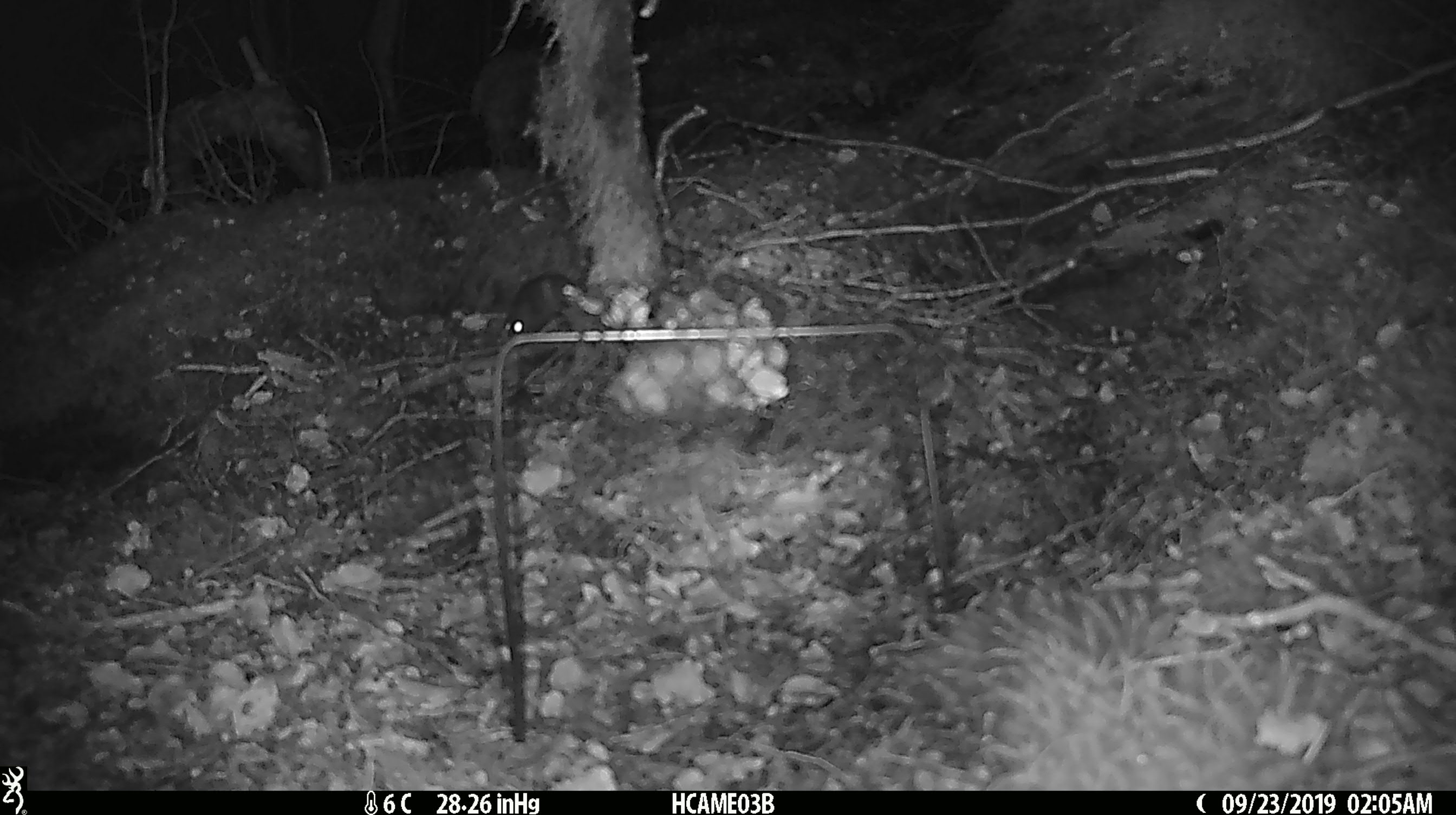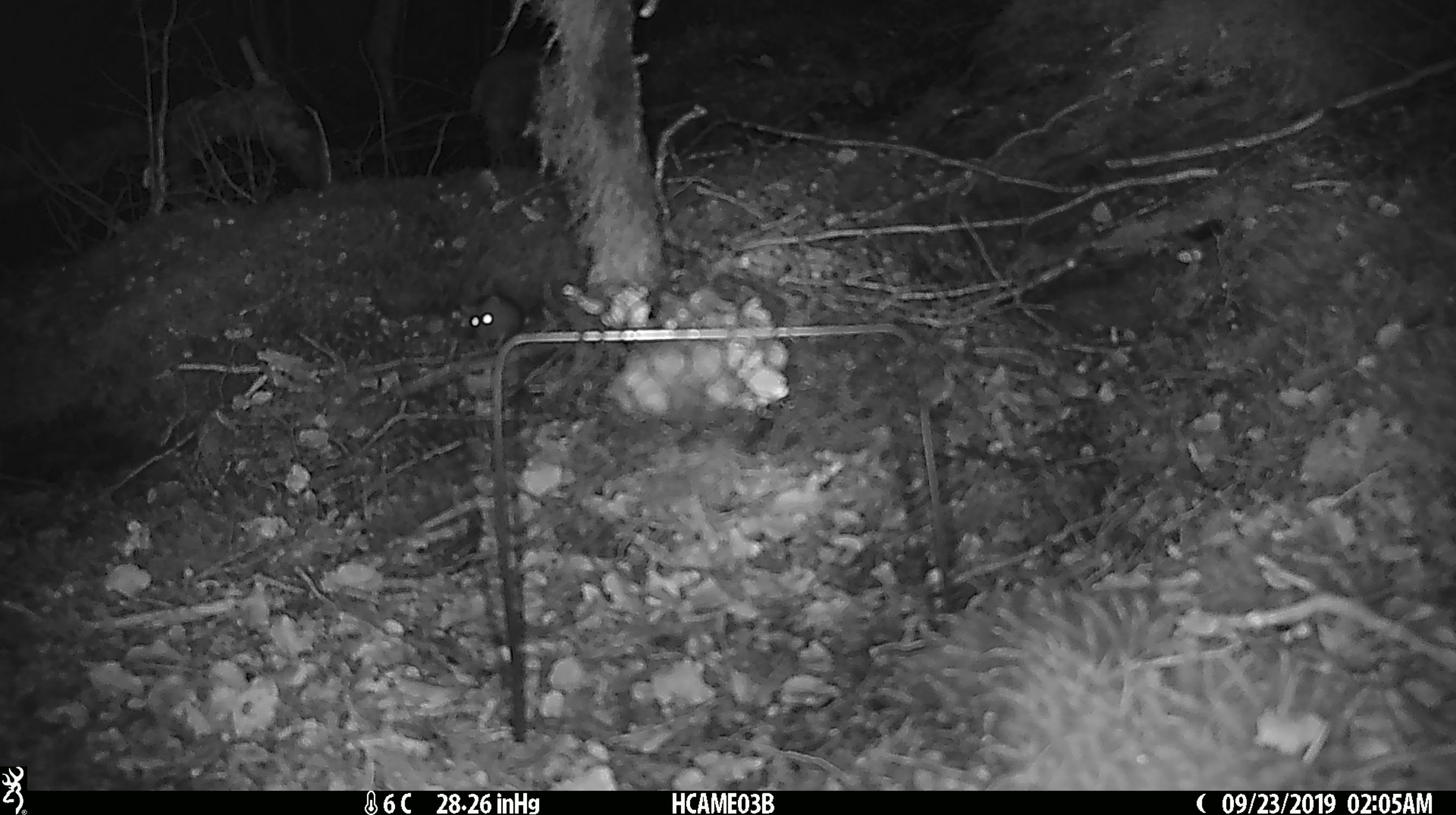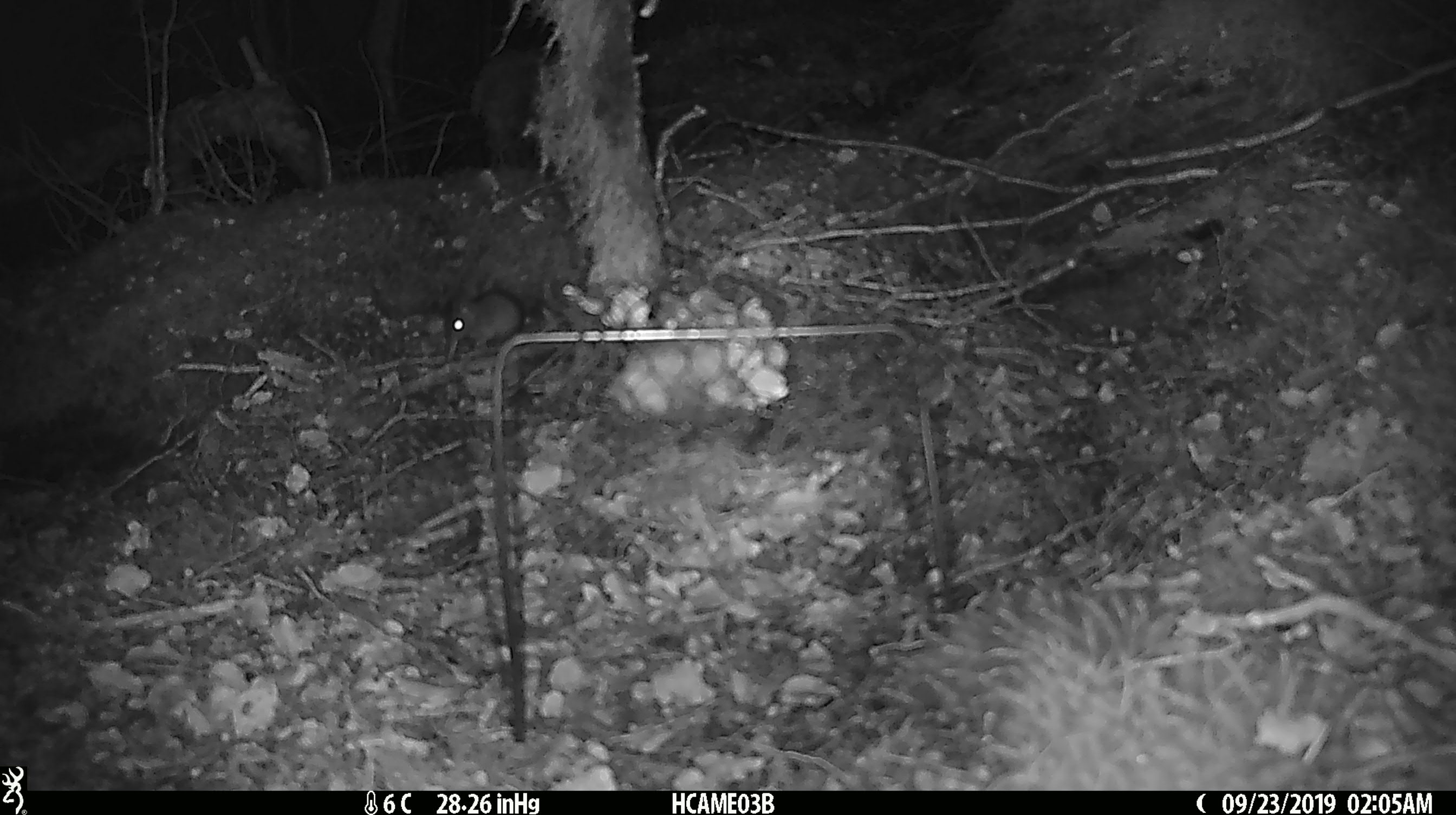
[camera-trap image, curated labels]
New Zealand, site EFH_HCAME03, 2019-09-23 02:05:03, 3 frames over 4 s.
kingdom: Animalia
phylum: Chordata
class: Mammalia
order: Rodentia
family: Muridae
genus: Mus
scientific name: Mus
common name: mouse